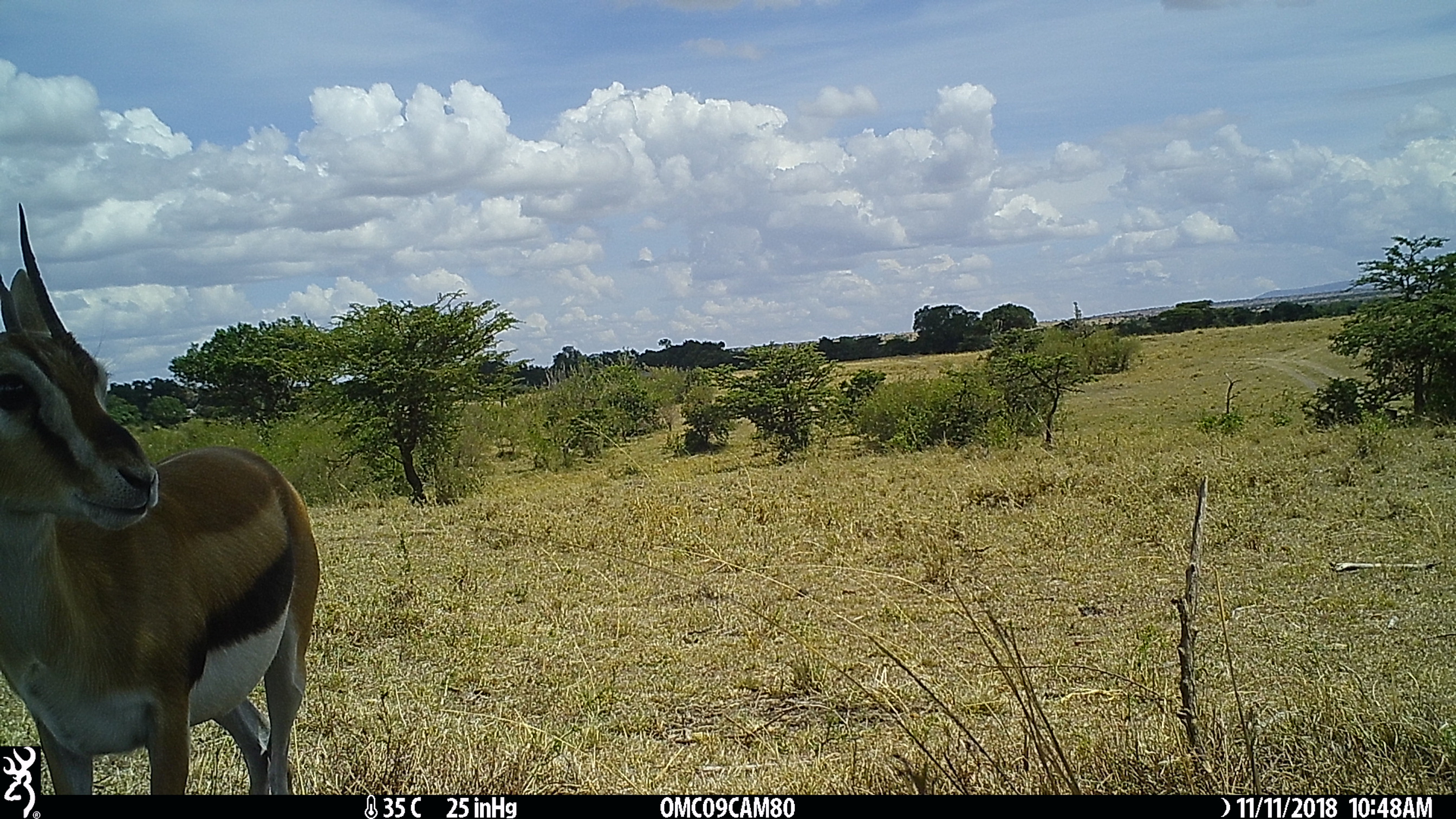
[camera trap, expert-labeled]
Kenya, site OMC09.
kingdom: Animalia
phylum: Chordata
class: Mammalia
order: Artiodactyla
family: Bovidae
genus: Eudorcas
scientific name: Eudorcas thomsonii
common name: thomon's gazelle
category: gazelle thomsons